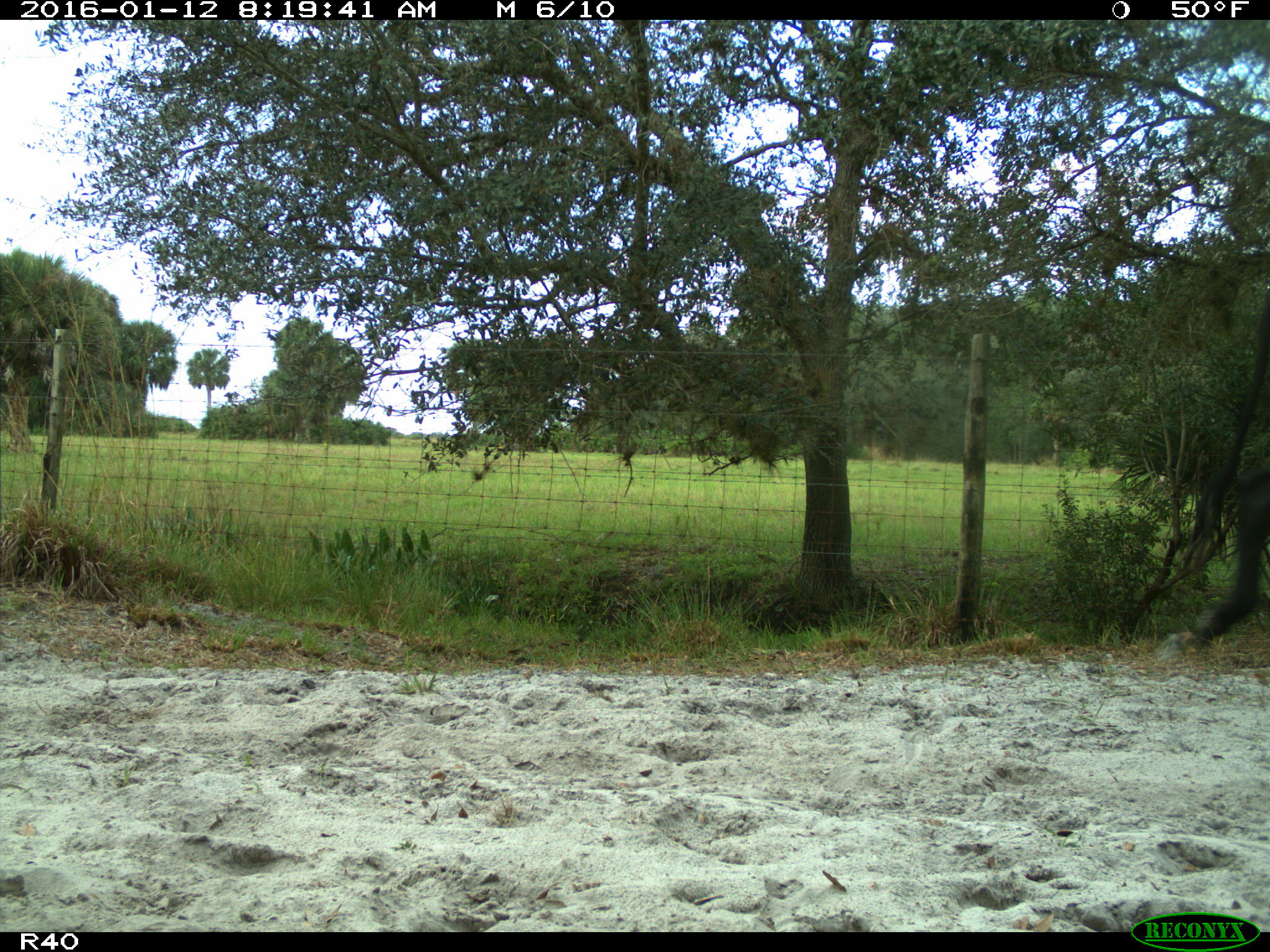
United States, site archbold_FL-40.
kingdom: Animalia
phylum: Chordata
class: Mammalia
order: Artiodactyla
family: Bovidae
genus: Bos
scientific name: Bos taurus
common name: domestic cow